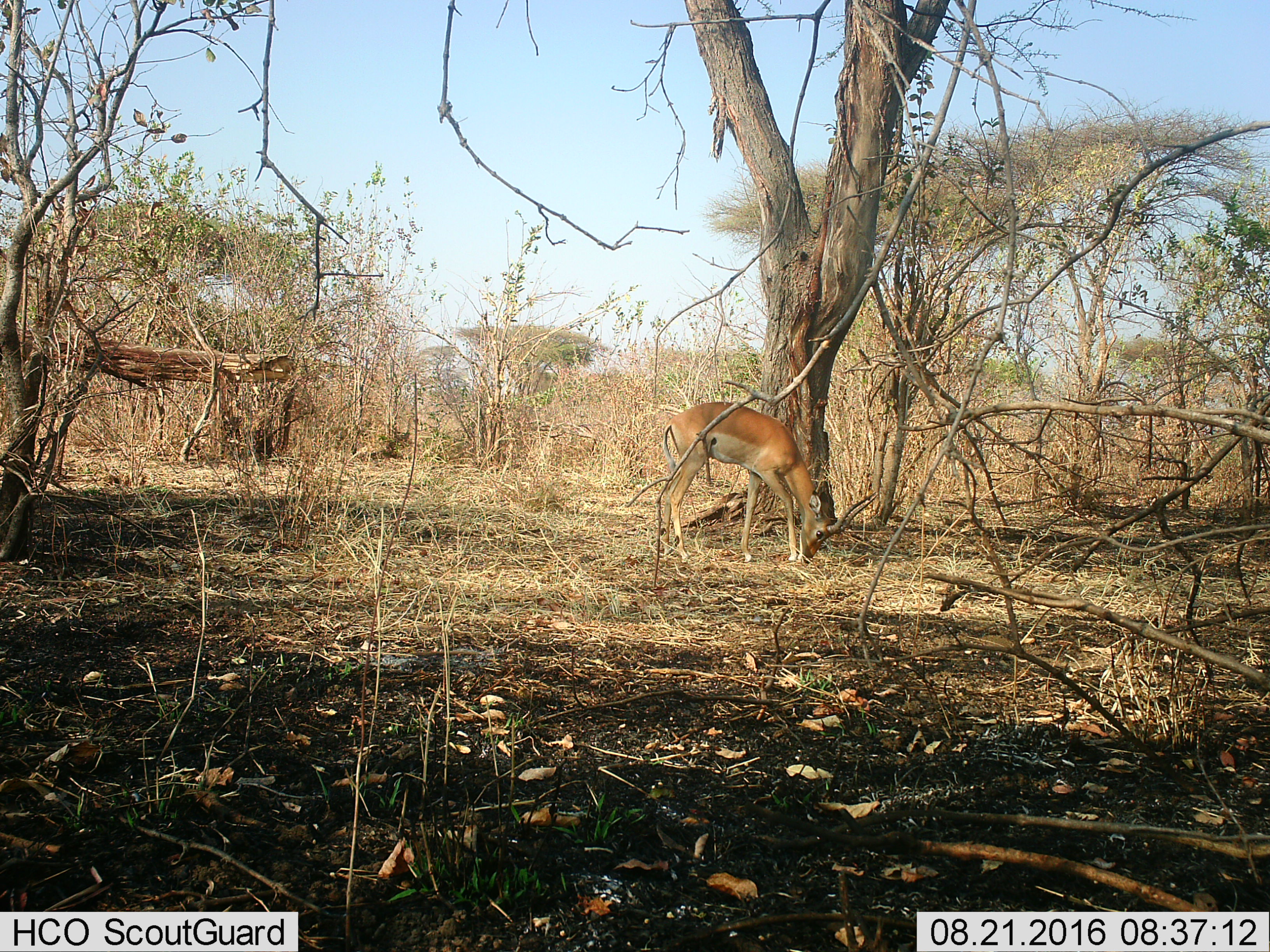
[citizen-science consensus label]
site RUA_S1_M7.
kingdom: Animalia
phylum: Chordata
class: Mammalia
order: Artiodactyla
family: Bovidae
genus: Aepyceros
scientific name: Aepyceros melampus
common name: impala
Impala (Aepyceros melampus), count 1. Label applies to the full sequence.